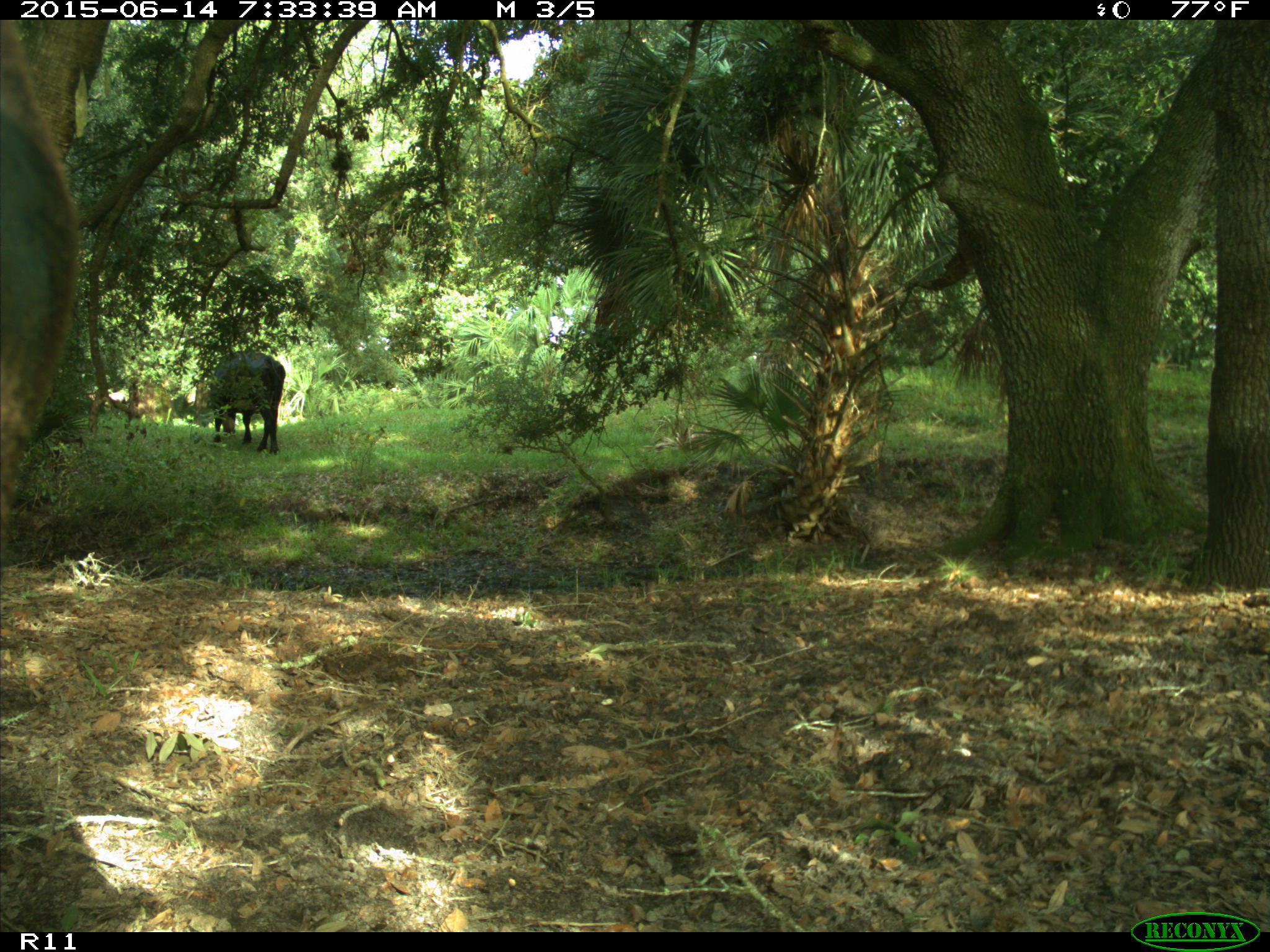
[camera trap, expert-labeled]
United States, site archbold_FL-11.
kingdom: Animalia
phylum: Chordata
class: Mammalia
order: Artiodactyla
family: Bovidae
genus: Bos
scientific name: Bos taurus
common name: domestic cow